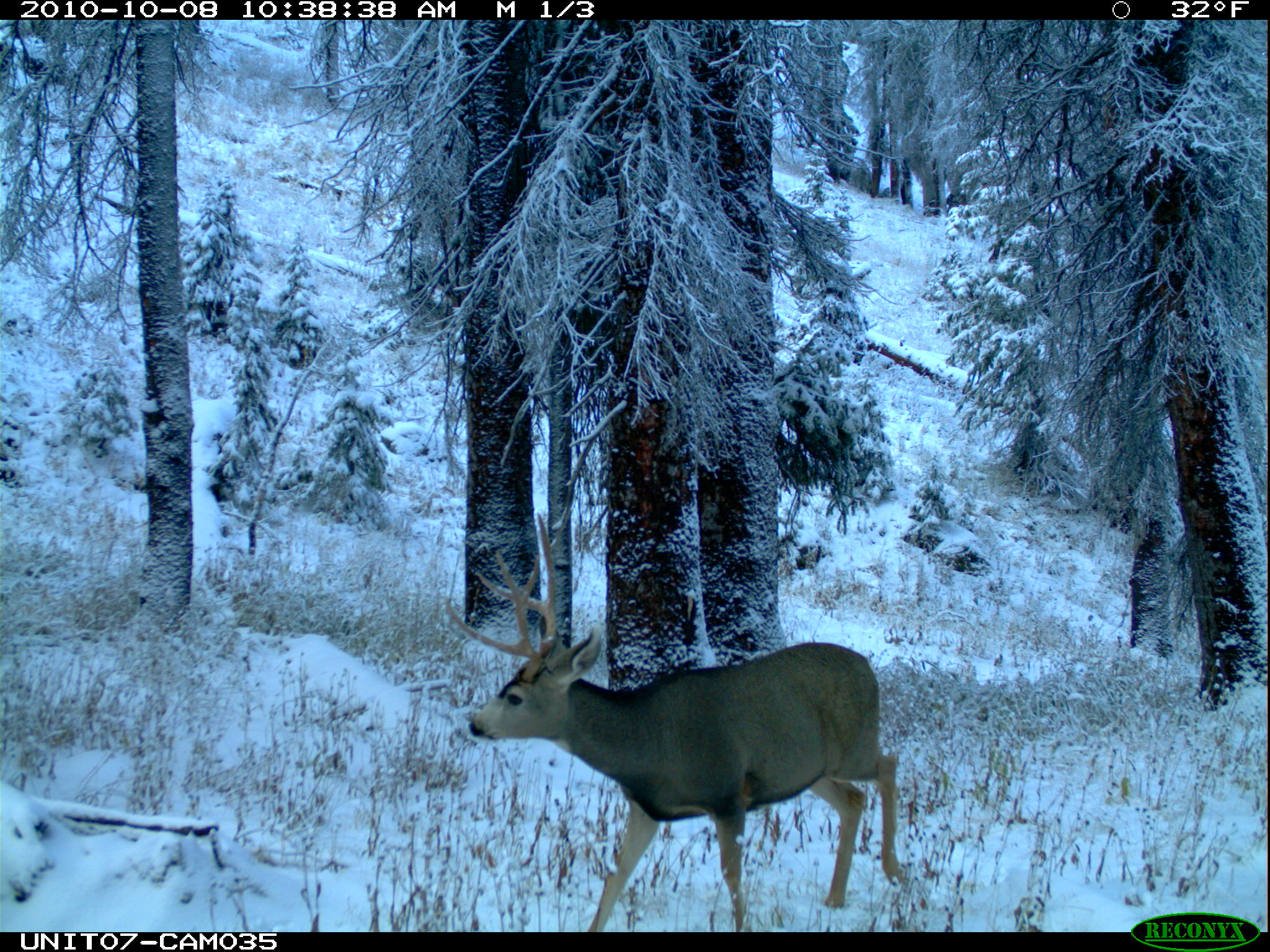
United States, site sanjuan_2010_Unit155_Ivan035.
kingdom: Animalia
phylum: Chordata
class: Mammalia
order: Artiodactyla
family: Cervidae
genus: Odocoileus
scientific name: Odocoileus hemionus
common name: mule deer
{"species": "Odocoileus hemionus (mule deer)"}